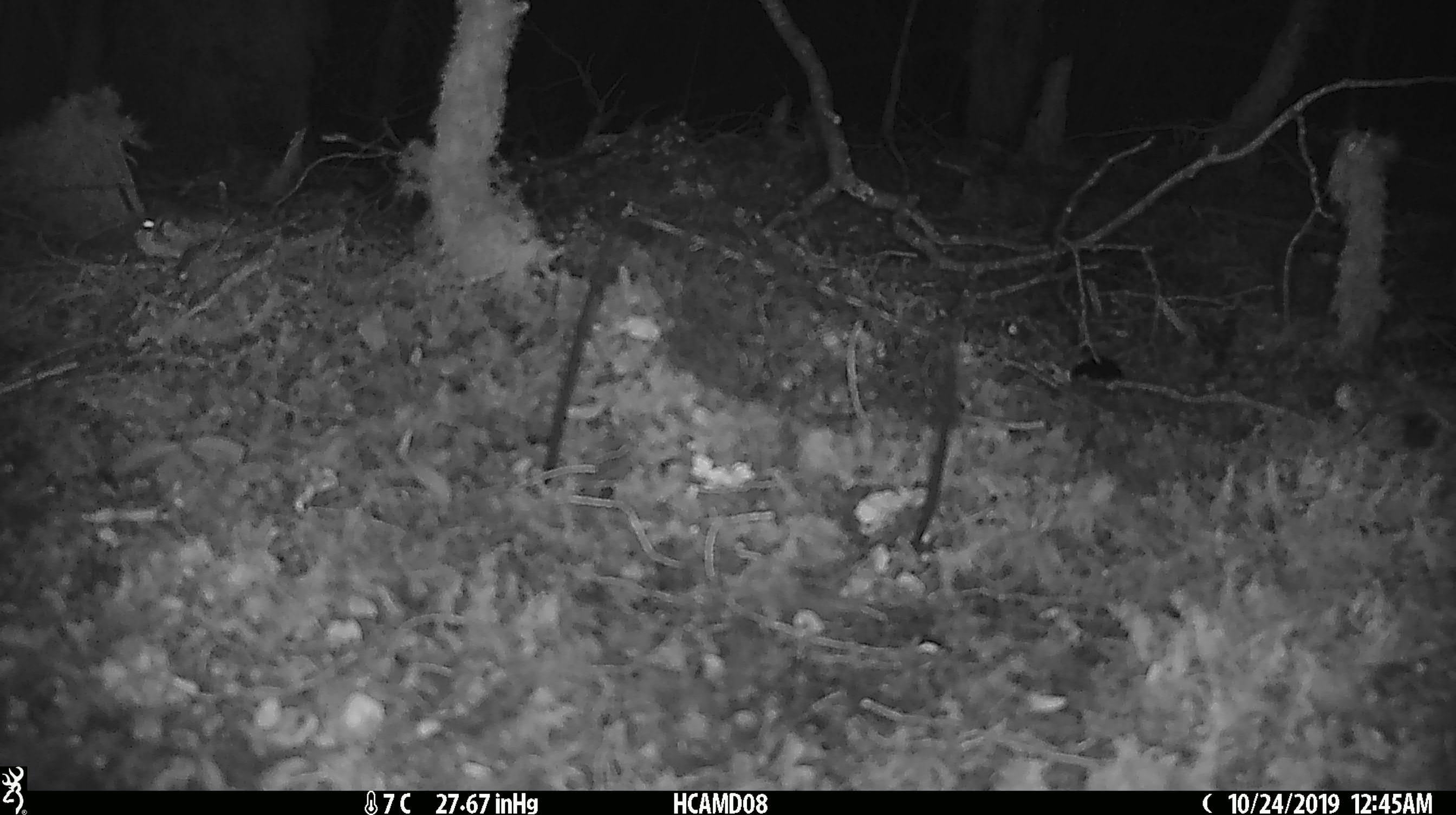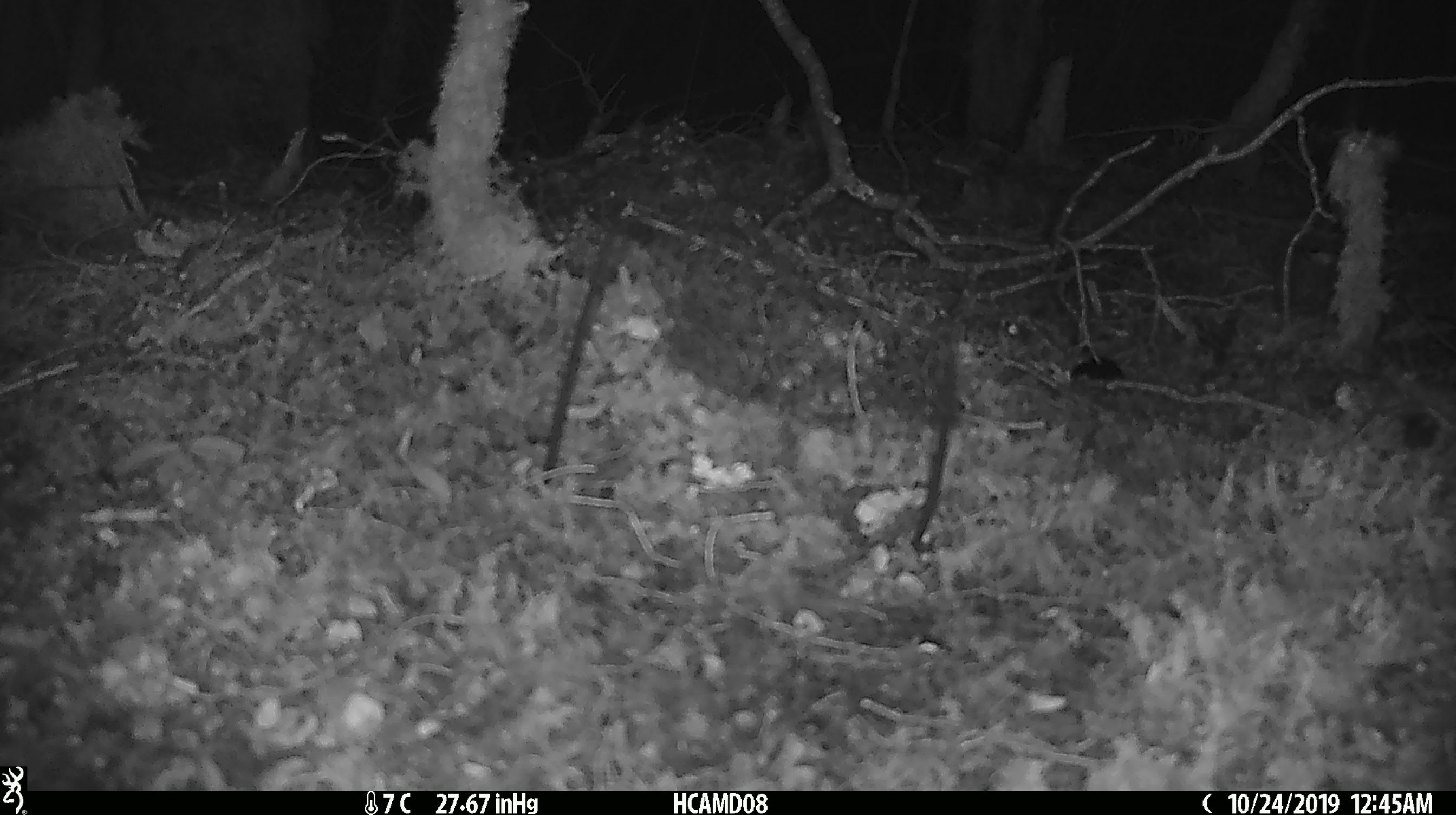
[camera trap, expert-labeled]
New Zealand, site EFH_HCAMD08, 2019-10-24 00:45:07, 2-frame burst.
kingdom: Animalia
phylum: Chordata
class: Mammalia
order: Rodentia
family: Muridae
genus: Mus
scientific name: Mus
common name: mouse